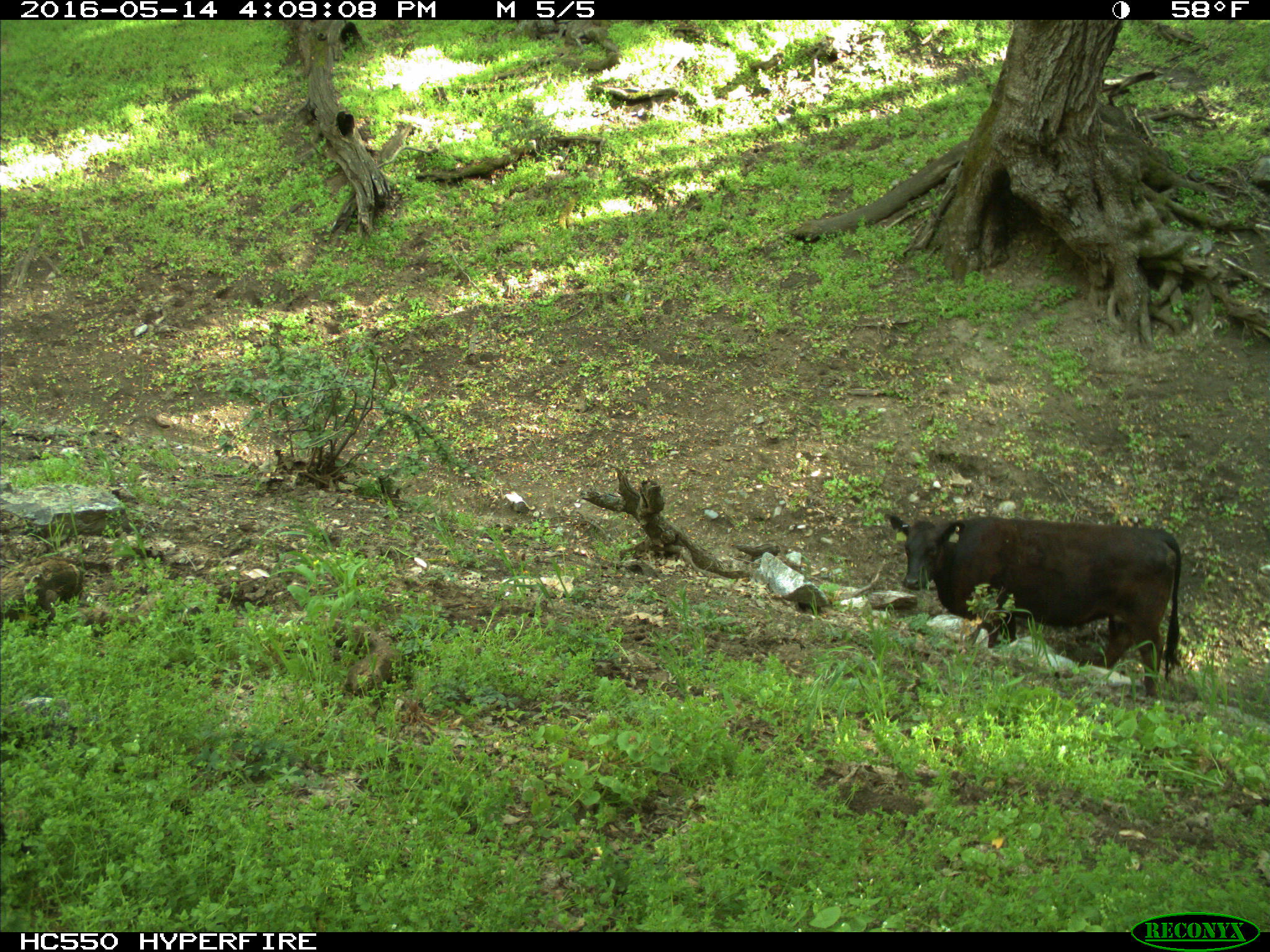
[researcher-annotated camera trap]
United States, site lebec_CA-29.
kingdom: Animalia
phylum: Chordata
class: Mammalia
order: Artiodactyla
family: Bovidae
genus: Bos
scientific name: Bos taurus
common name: domestic cow